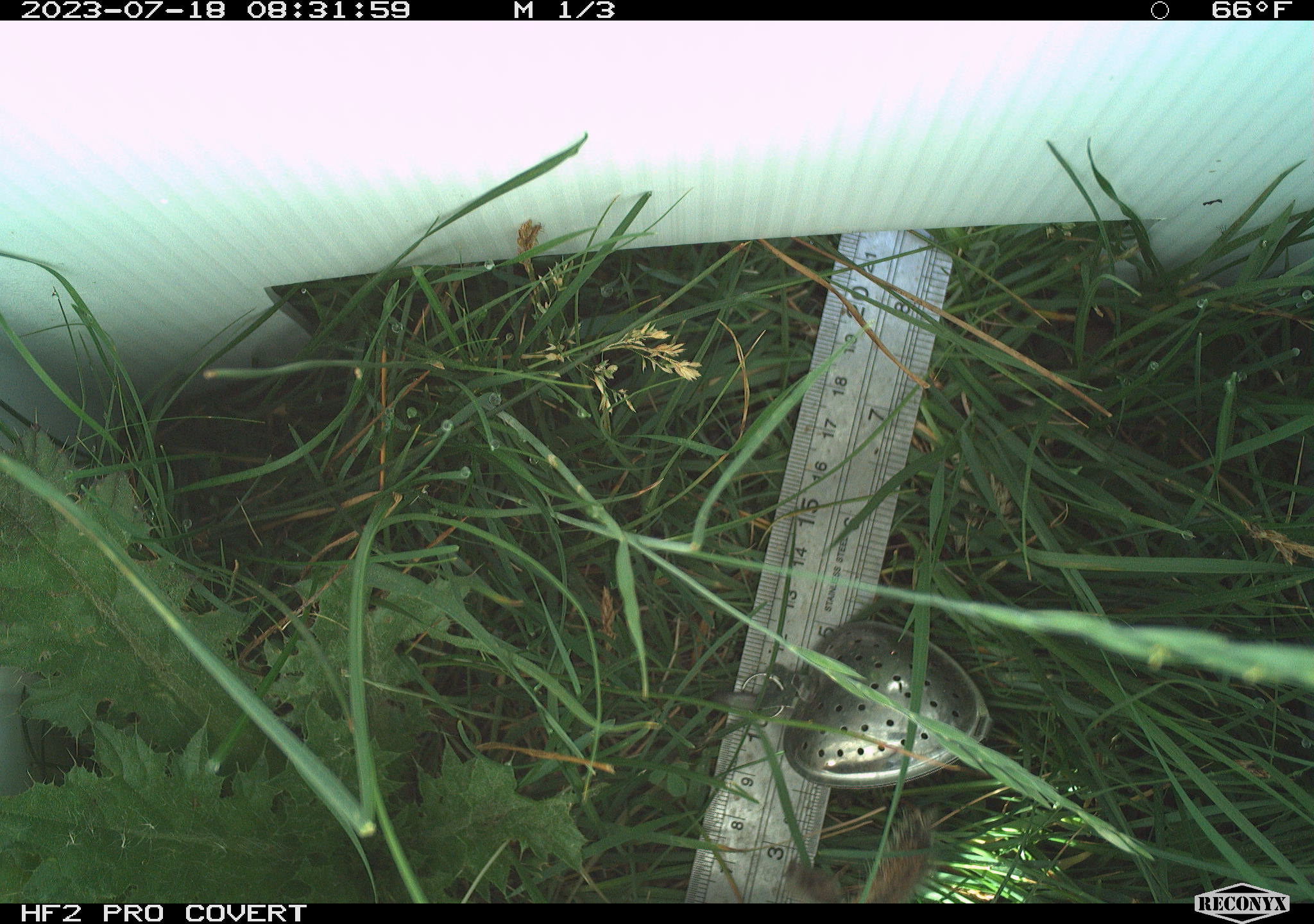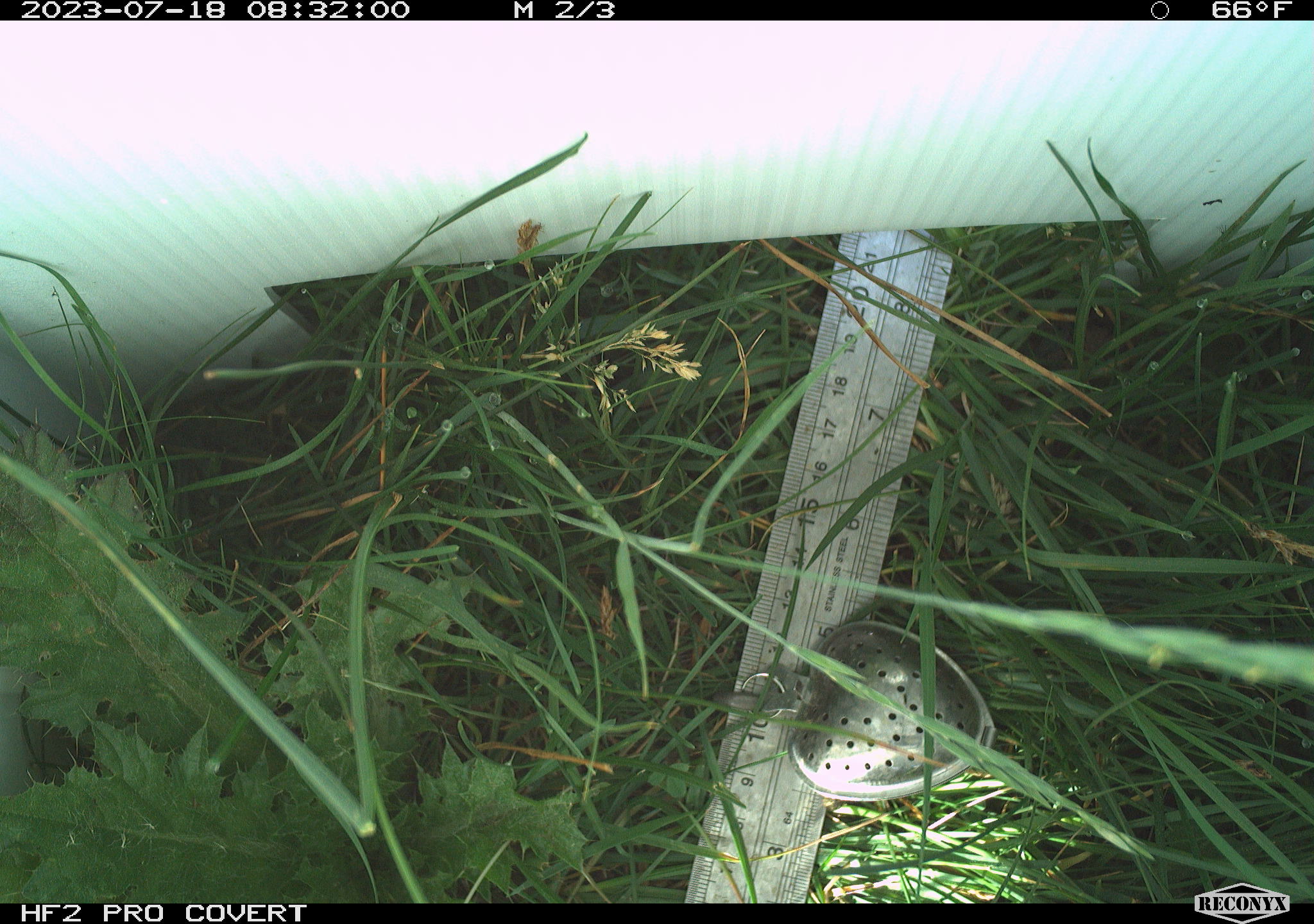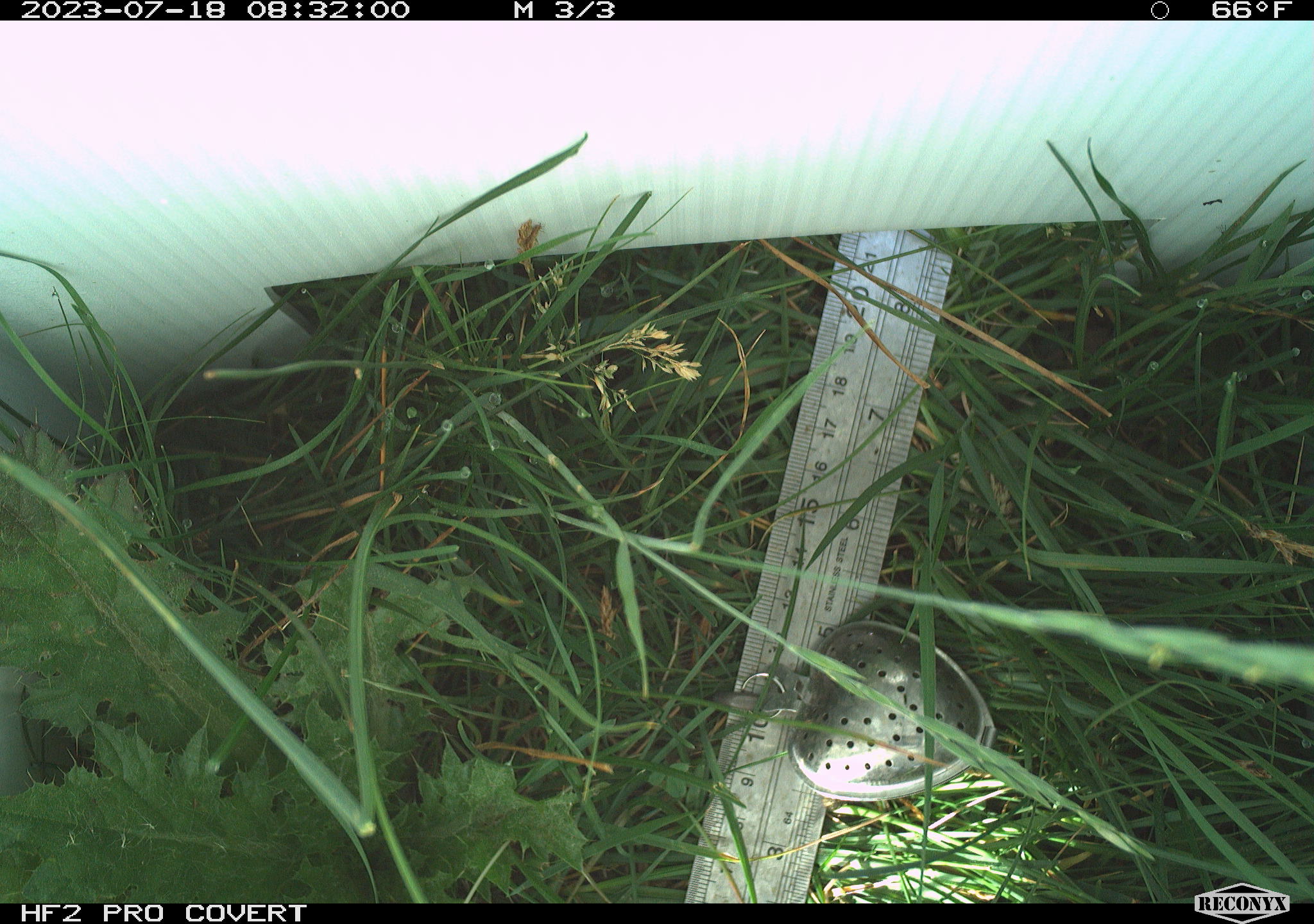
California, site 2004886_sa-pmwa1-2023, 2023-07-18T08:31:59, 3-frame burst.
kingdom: Animalia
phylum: Chordata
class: Mammalia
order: Rodentia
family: Sciuridae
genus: Urocitellus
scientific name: Urocitellus beldingi beldingi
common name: belding's ground squirrel